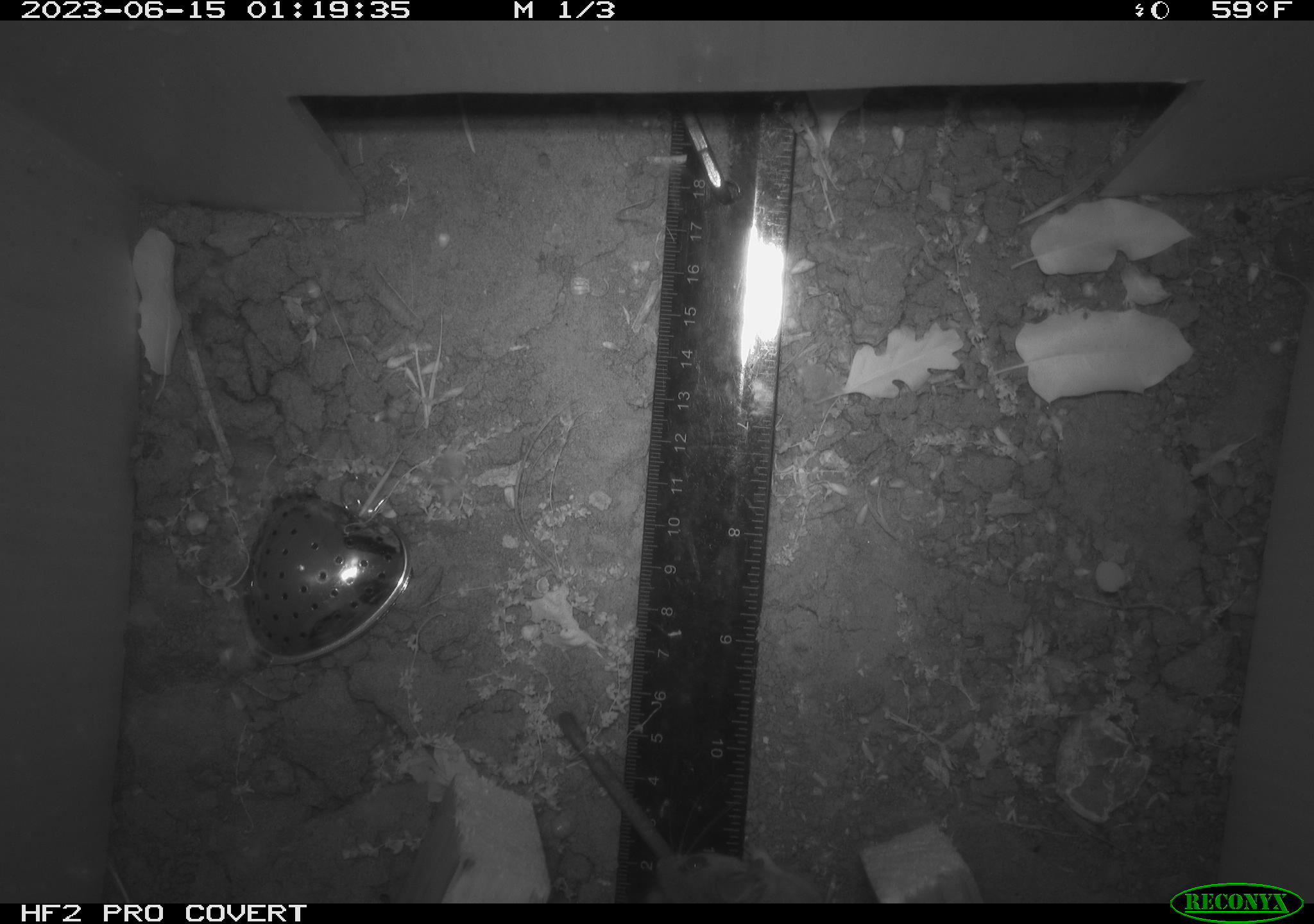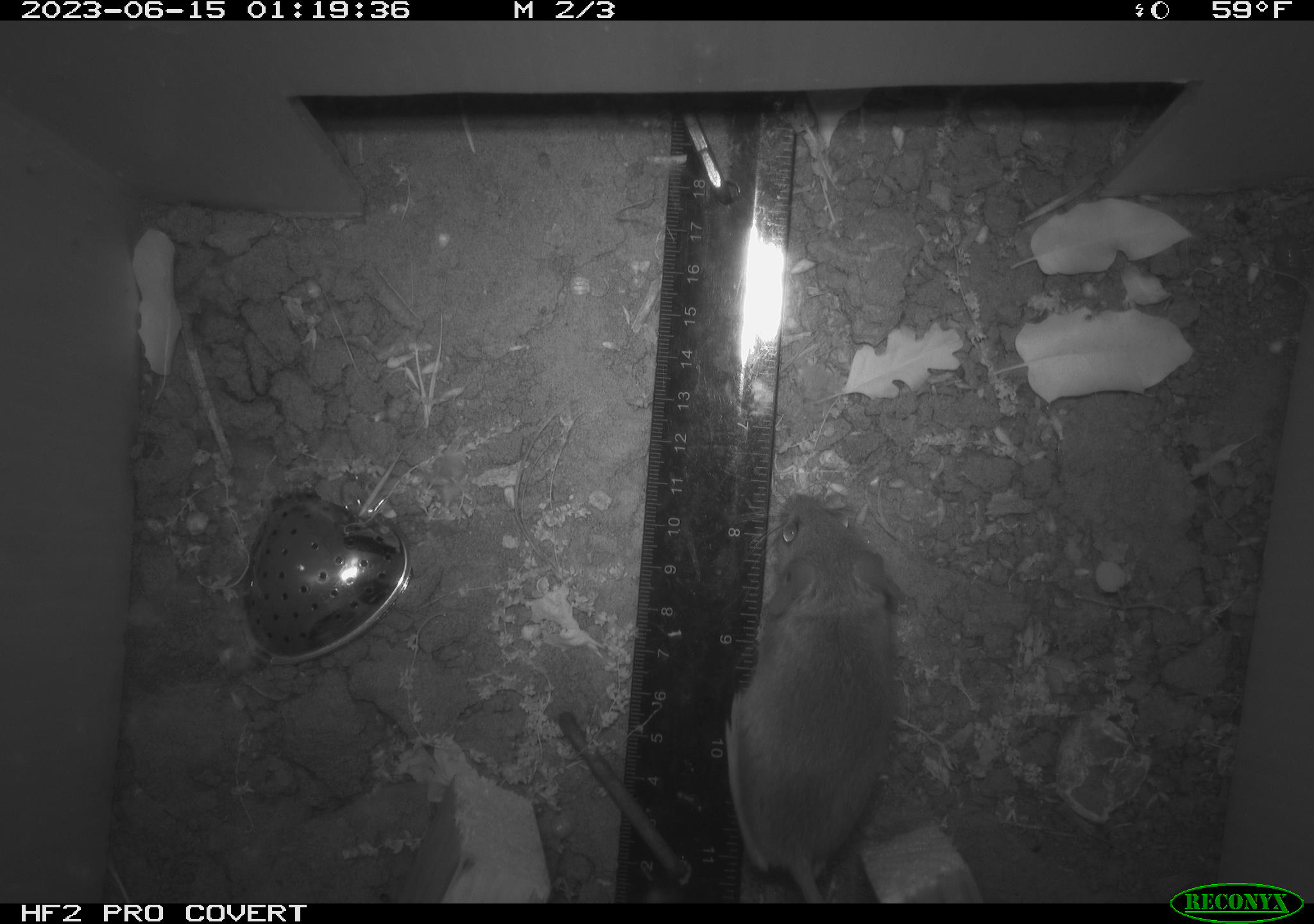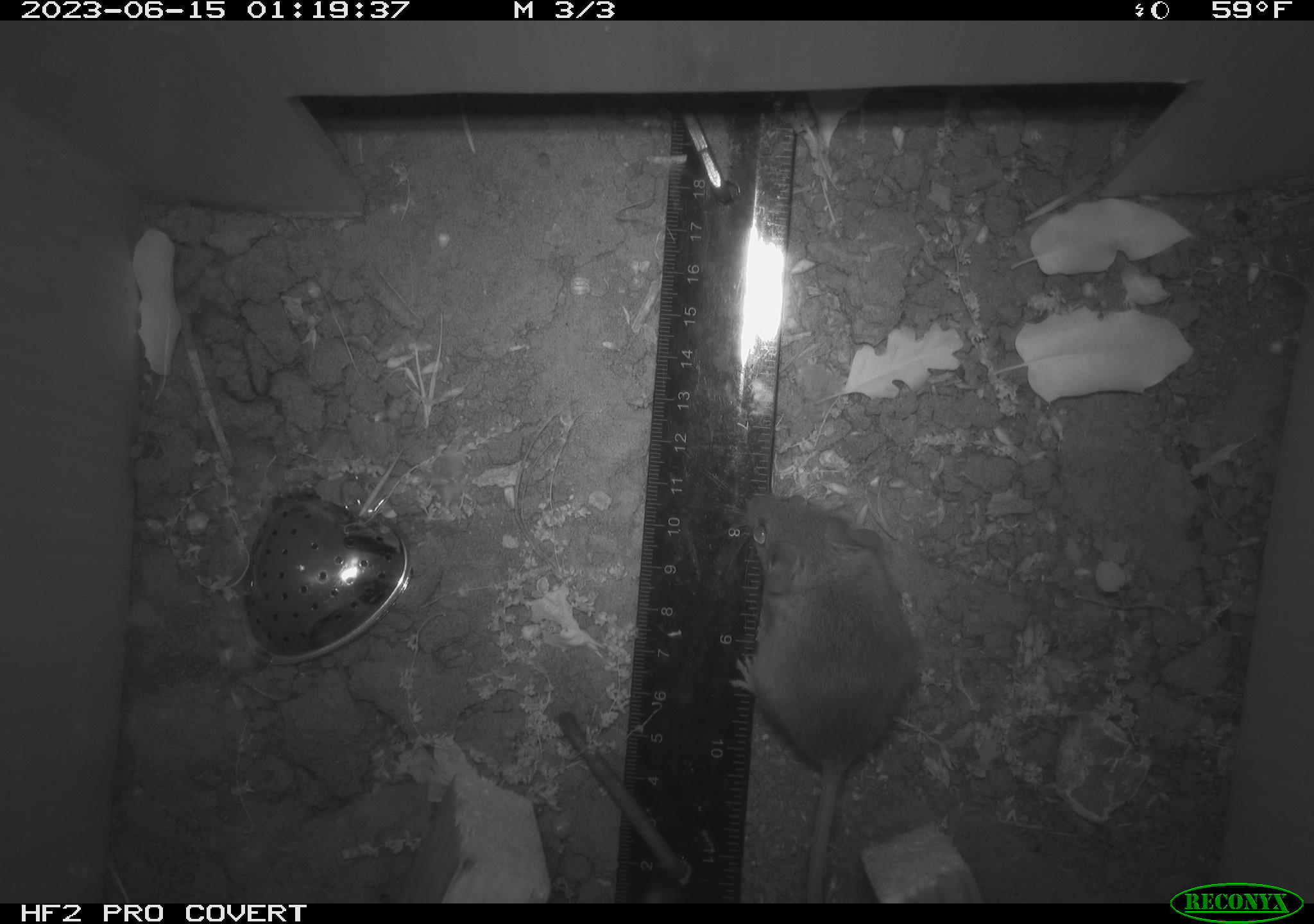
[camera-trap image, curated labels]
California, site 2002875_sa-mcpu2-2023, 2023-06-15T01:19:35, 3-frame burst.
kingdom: Animalia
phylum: Chordata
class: Mammalia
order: Rodentia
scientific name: Rodentia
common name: mouse species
Mouse species (Rodentia).